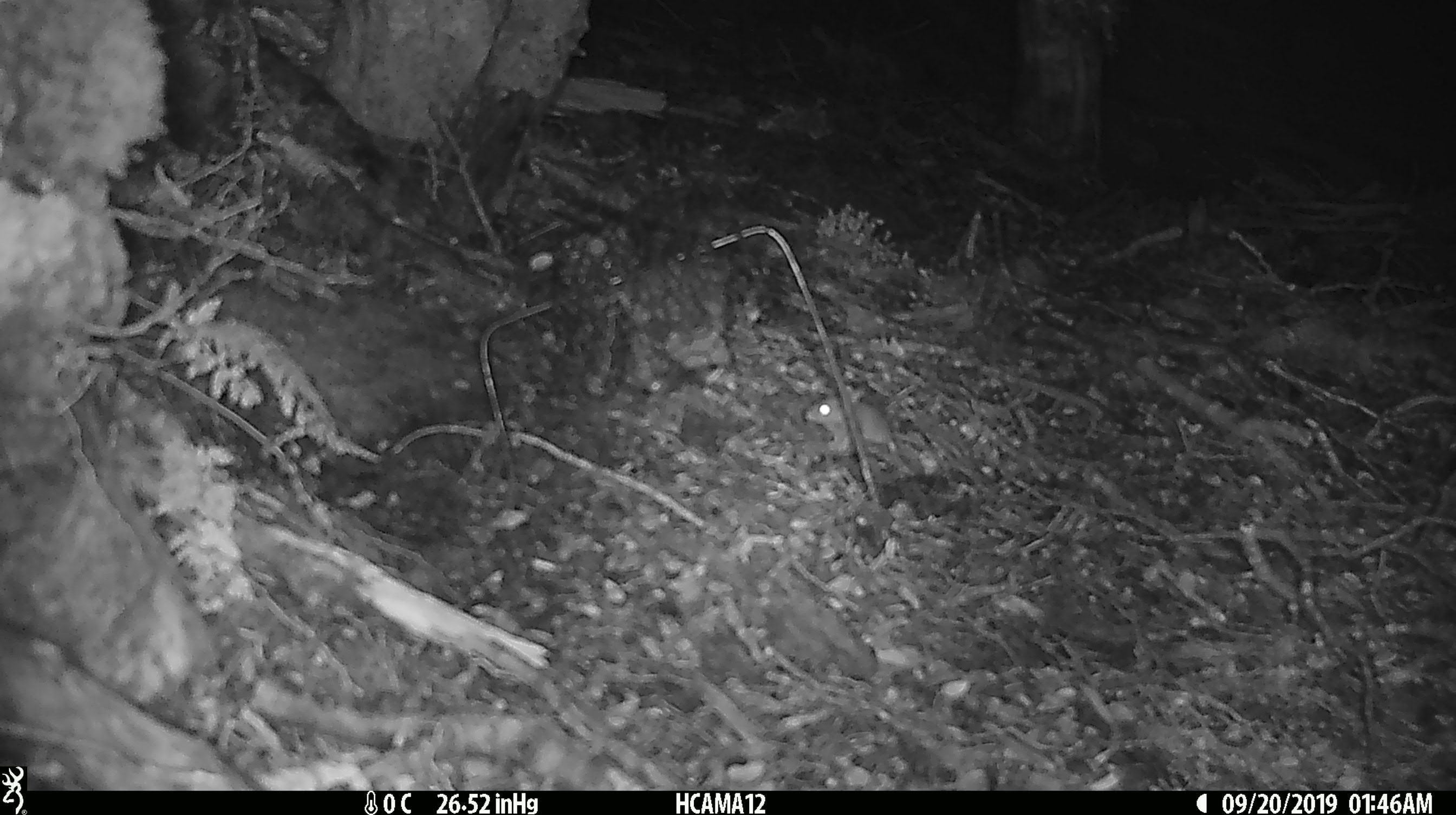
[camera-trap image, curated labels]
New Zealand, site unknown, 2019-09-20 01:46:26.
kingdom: Animalia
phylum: Chordata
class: Mammalia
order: Rodentia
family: Muridae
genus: Mus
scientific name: Mus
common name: mouse